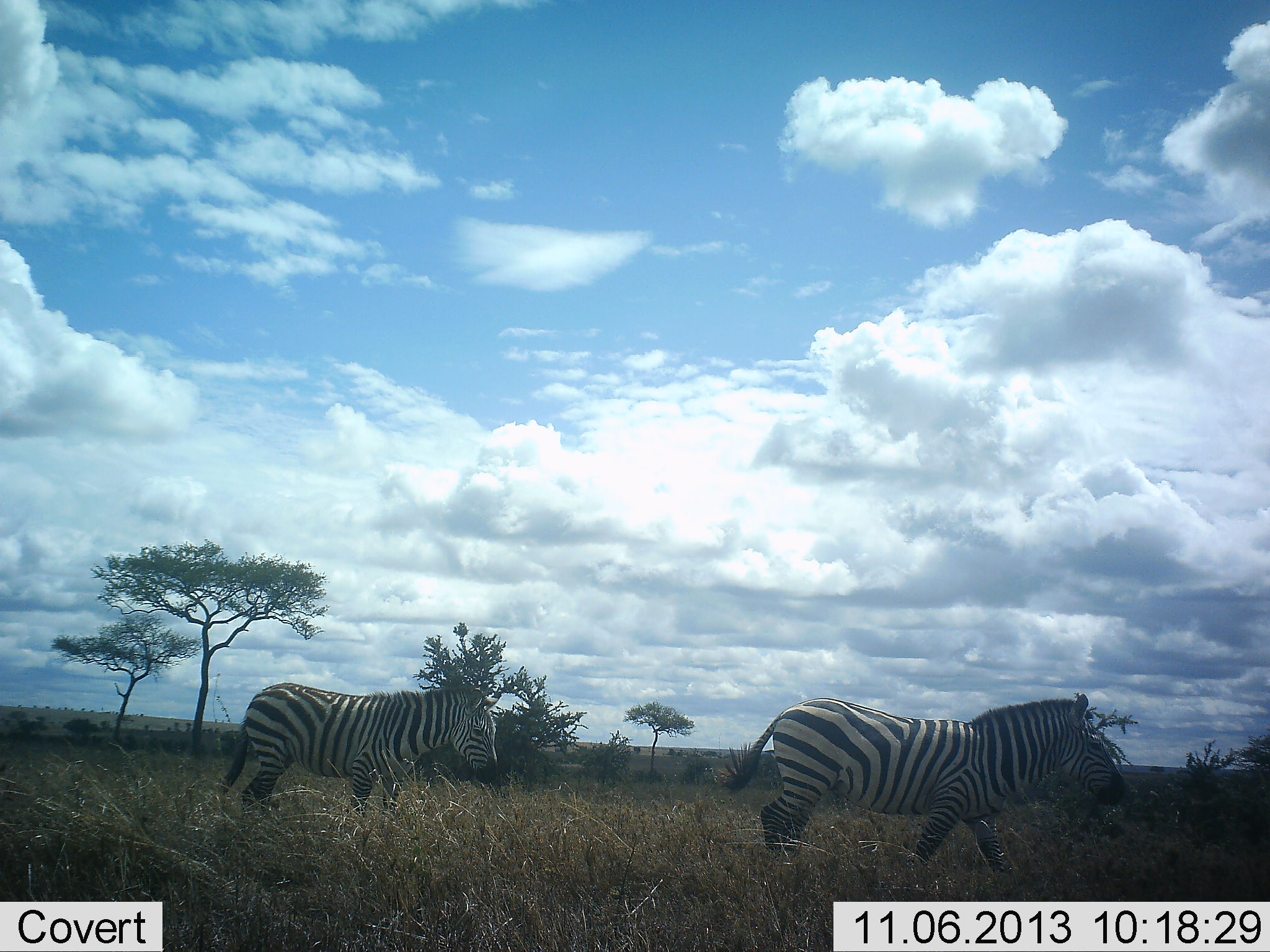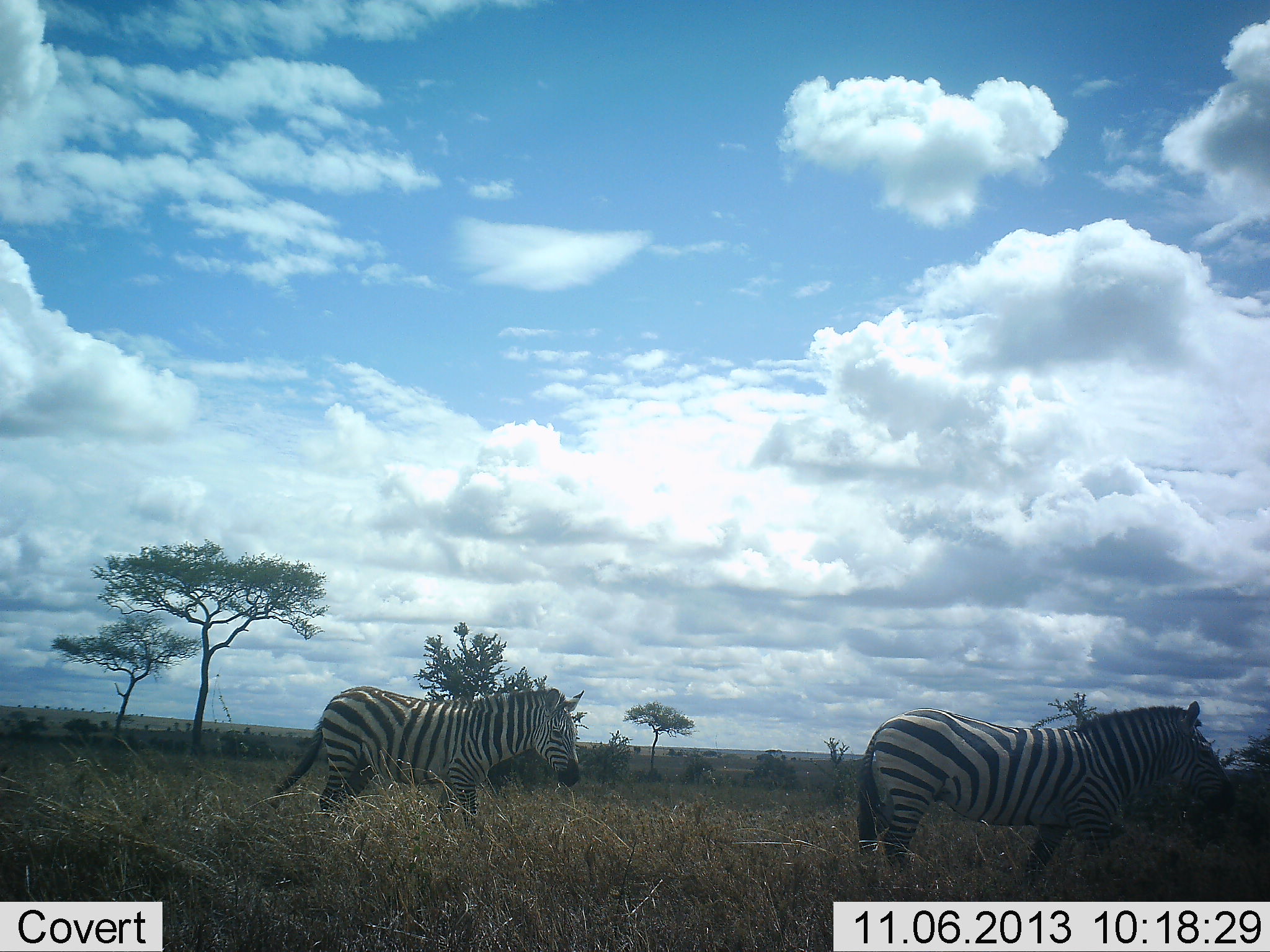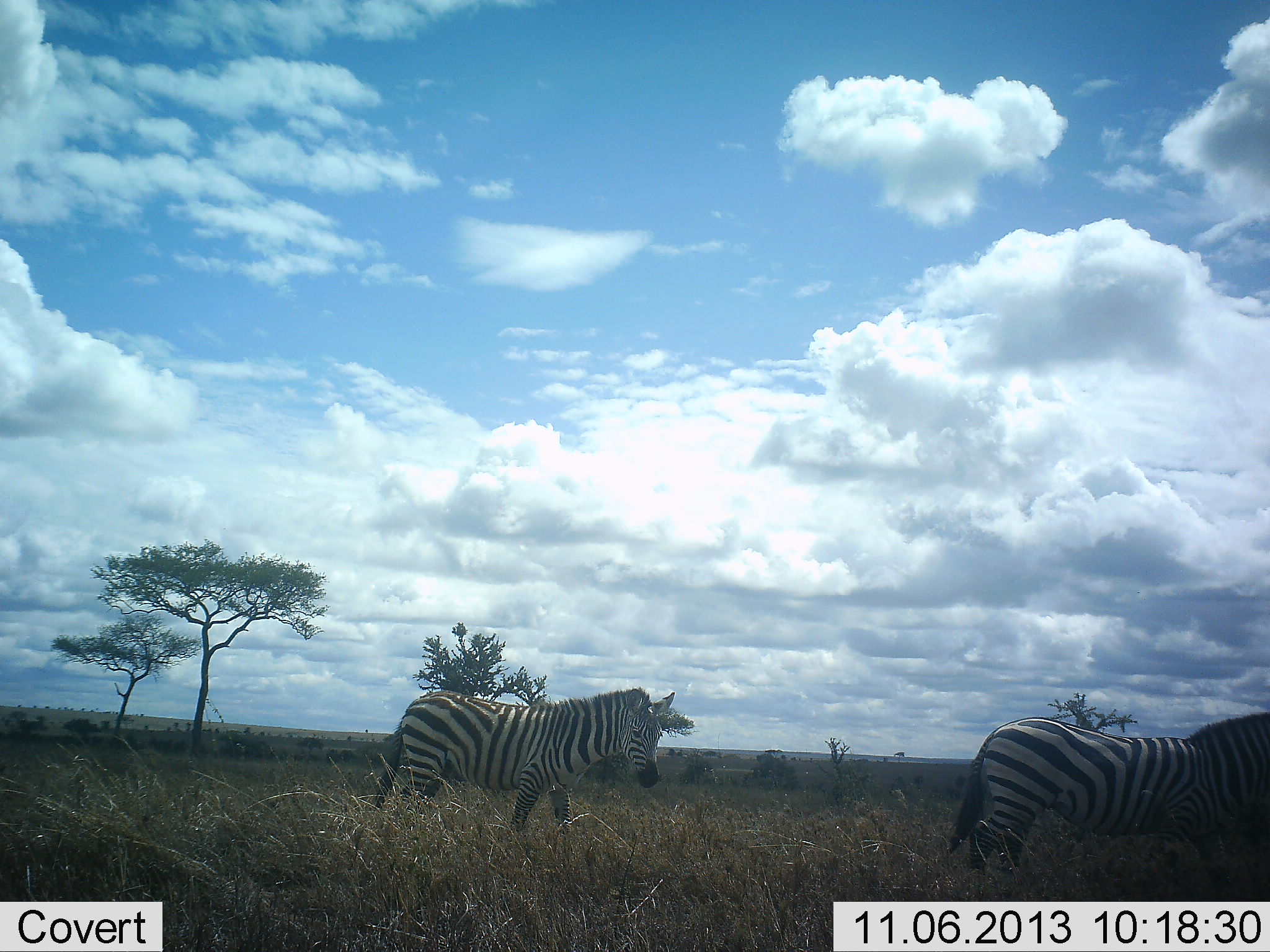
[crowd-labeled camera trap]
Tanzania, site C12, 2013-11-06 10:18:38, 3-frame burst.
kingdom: Animalia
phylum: Chordata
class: Mammalia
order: Perissodactyla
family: Equidae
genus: Equus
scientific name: Equus quagga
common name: plains zebra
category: zebra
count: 2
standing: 0%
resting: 0%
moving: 90%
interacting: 0%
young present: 0%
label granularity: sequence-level